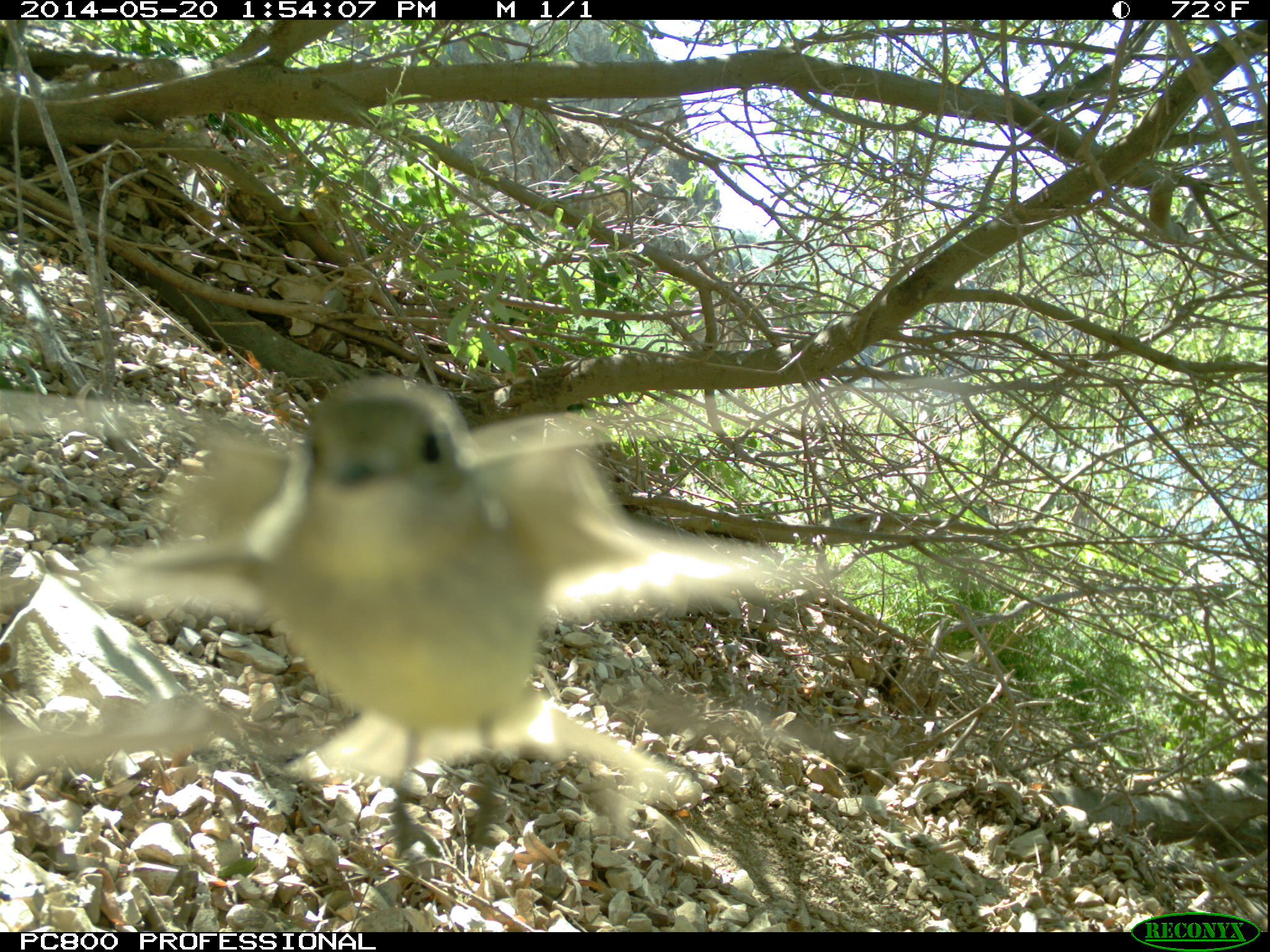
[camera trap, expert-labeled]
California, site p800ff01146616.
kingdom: Animalia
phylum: Chordata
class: Aves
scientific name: Aves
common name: bird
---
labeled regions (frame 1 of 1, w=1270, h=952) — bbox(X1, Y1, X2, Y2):
bird: bbox(0, 374, 840, 839)